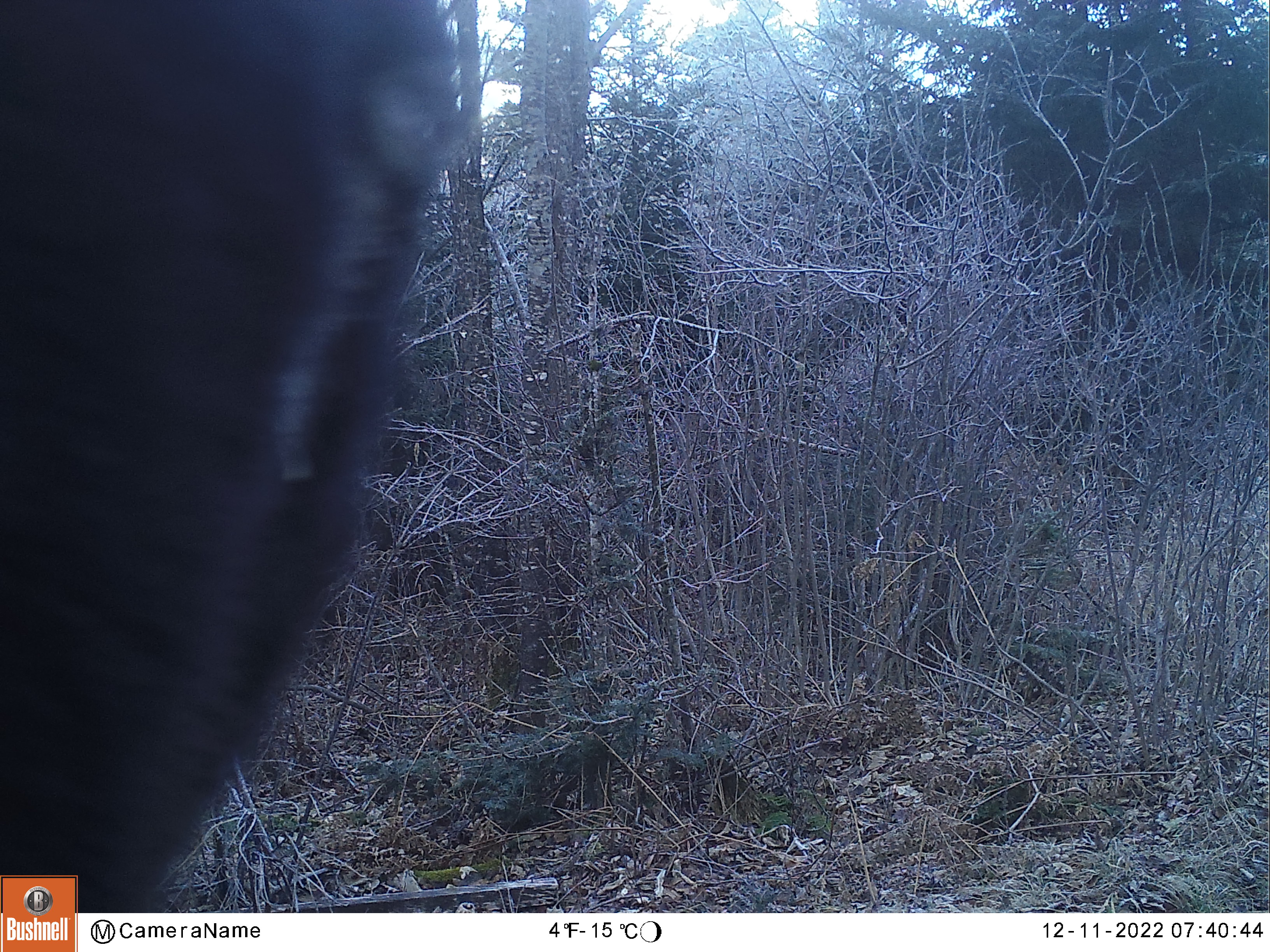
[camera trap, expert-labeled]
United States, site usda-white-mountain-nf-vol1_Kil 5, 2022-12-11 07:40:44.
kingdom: Animalia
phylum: Chordata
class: Mammalia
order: Artiodactyla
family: Cervidae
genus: Alces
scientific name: Alces alces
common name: moose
Moose (Alces alces).